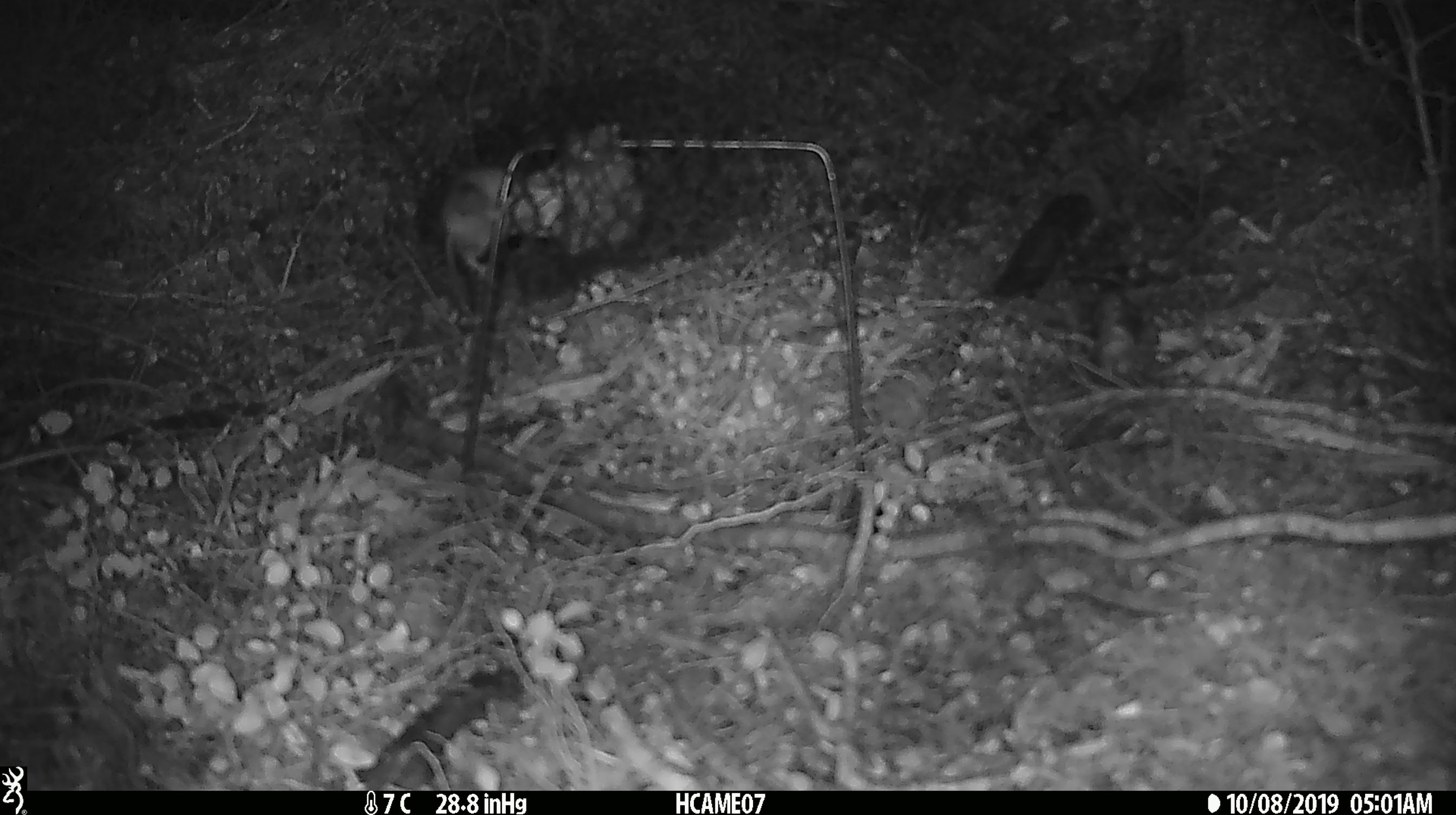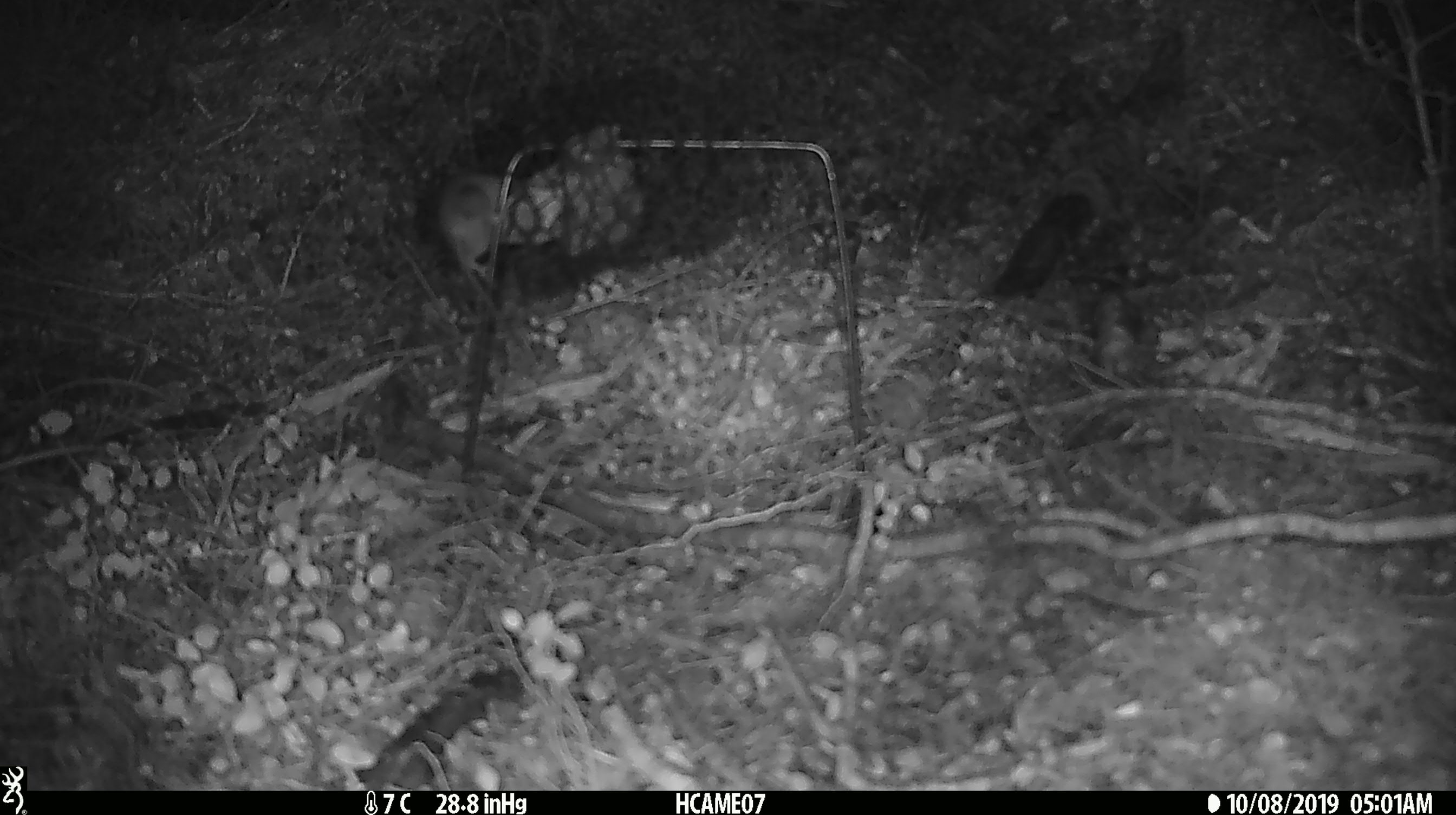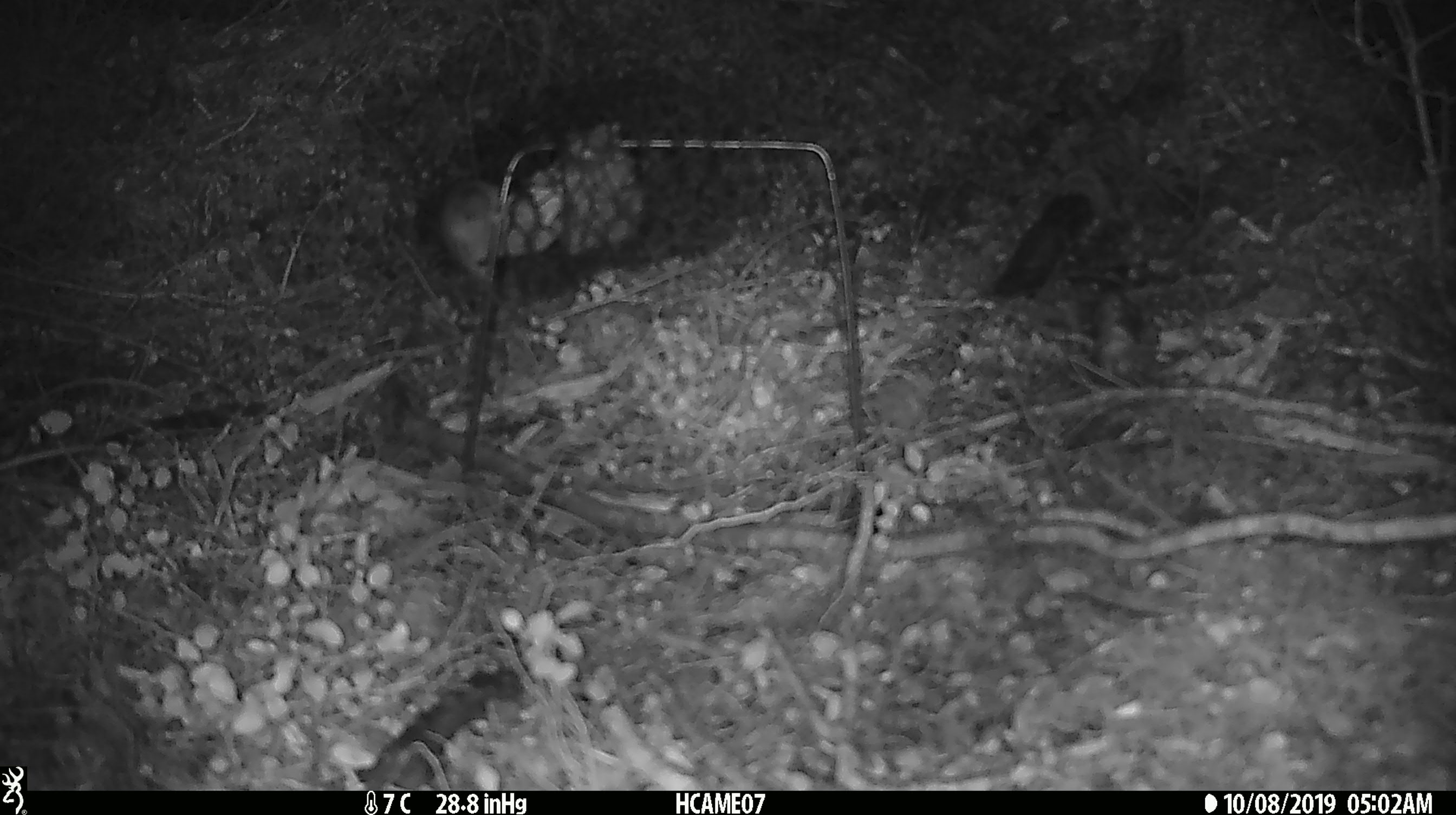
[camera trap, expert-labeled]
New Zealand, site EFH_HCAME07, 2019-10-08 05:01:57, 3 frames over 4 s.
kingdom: Animalia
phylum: Chordata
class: Mammalia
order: Rodentia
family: Muridae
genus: Mus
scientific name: Mus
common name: mouse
Mouse (Mus).